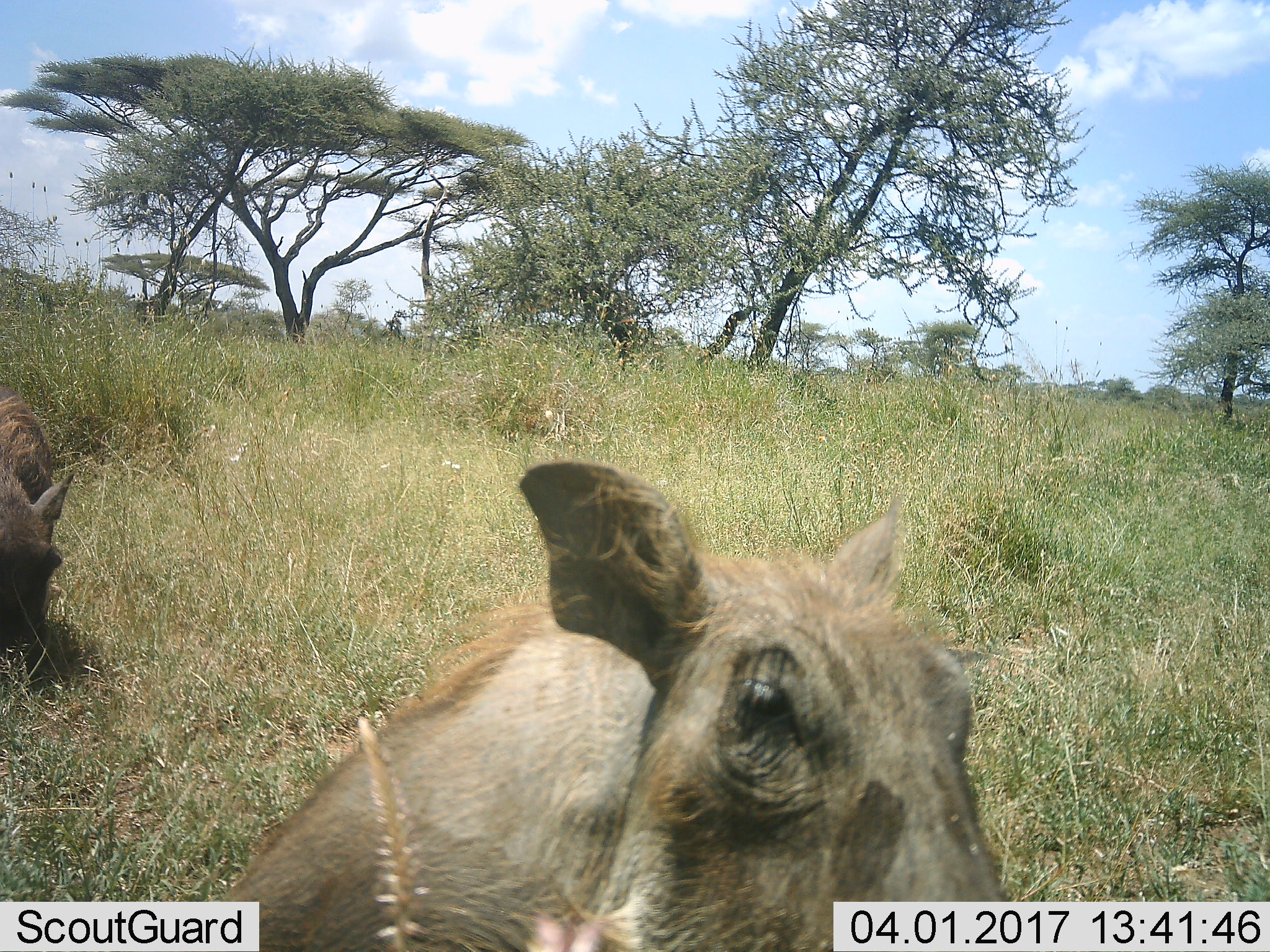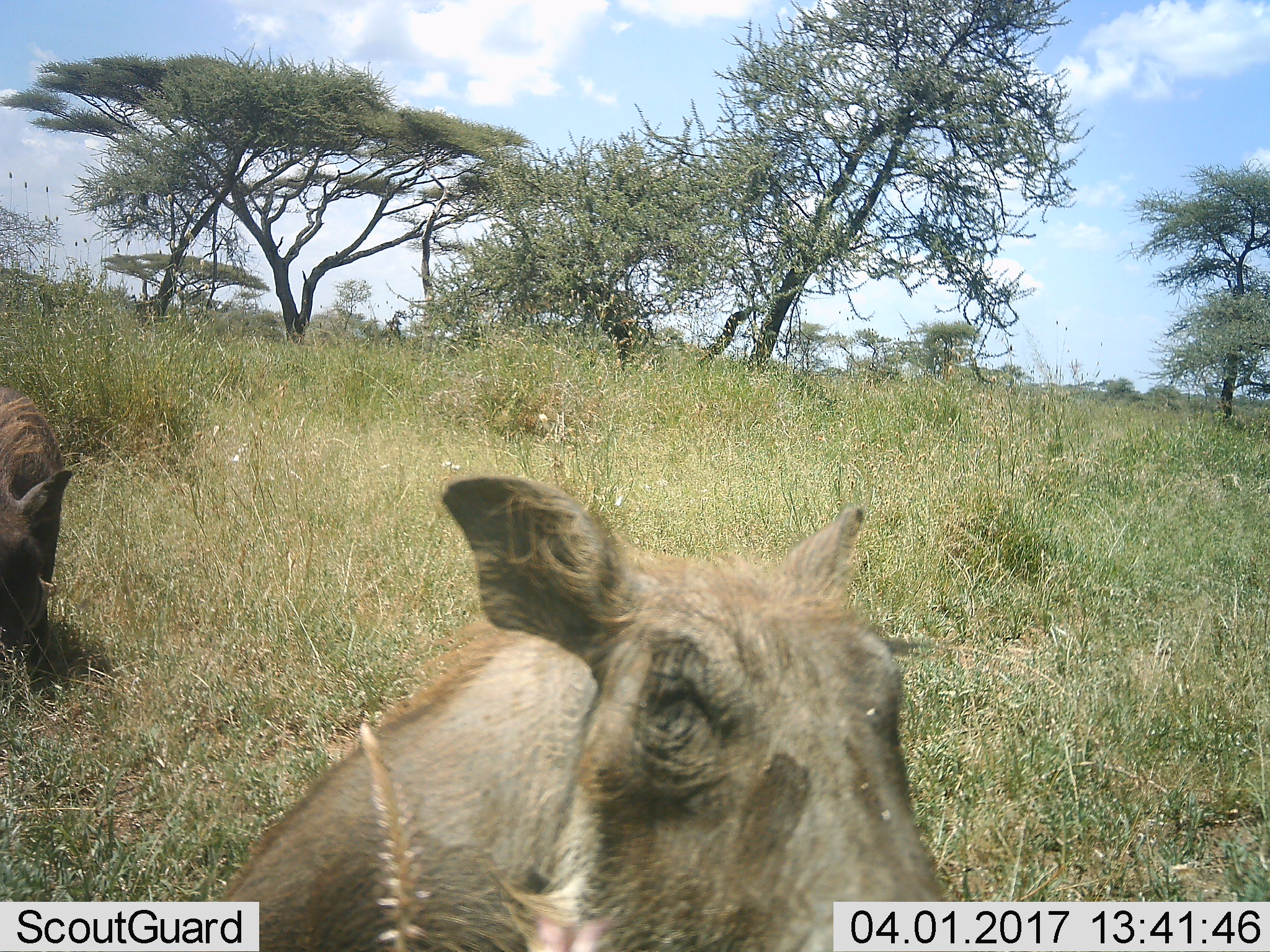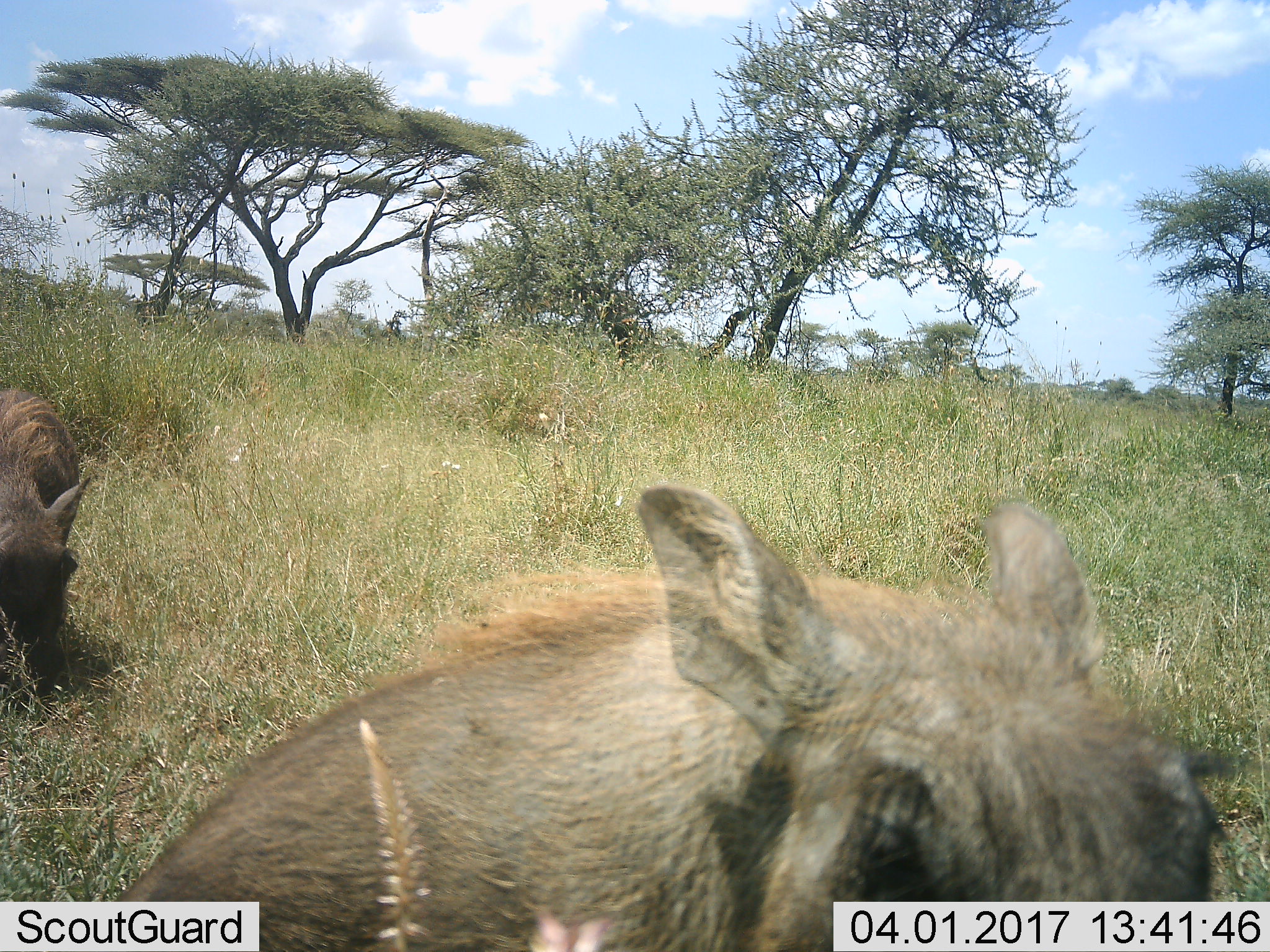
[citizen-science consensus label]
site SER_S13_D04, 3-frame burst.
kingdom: Animalia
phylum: Chordata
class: Mammalia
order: Artiodactyla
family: Suidae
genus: Phacochoerus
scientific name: Phacochoerus africanus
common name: warthog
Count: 2.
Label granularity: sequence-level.